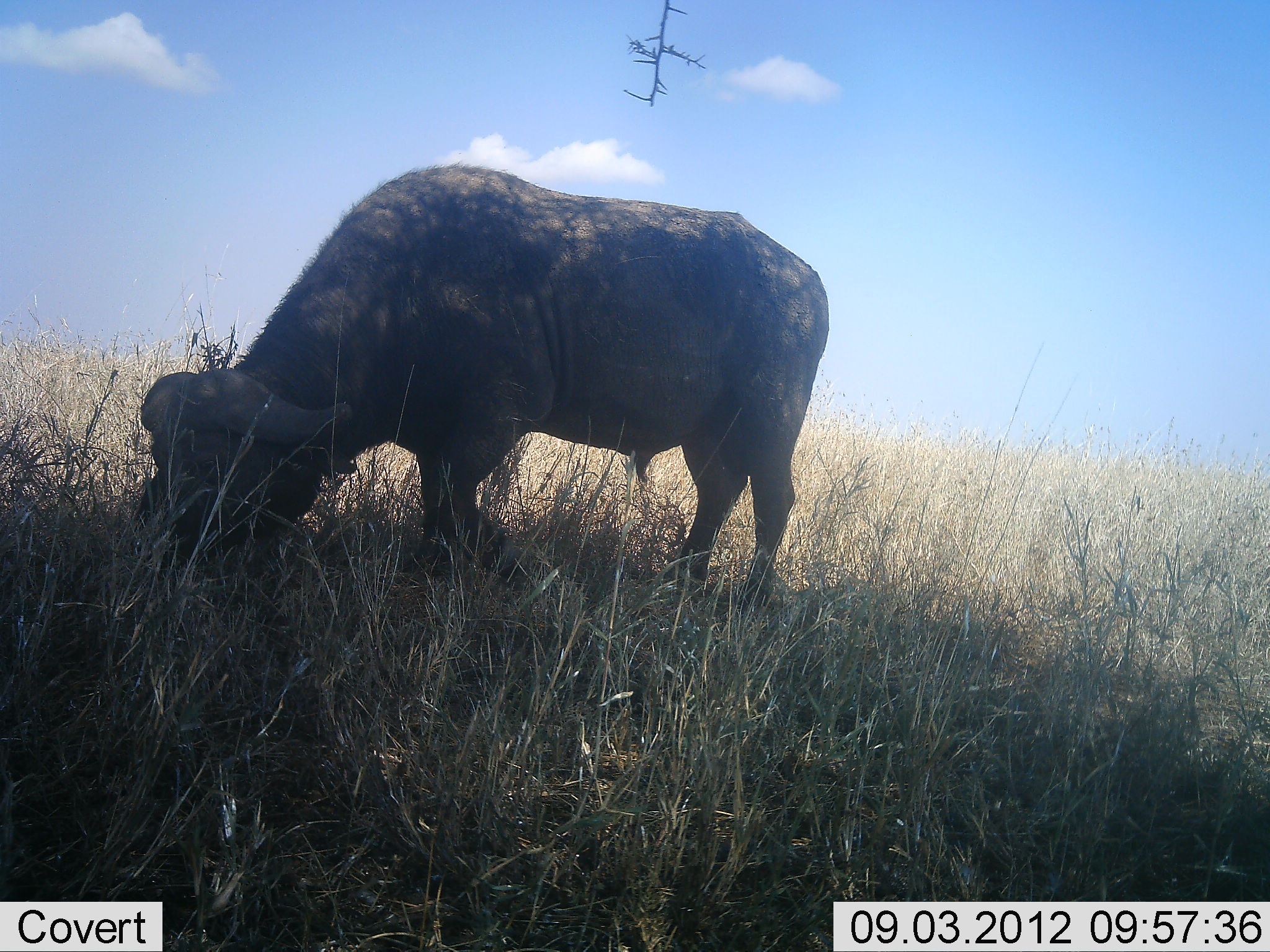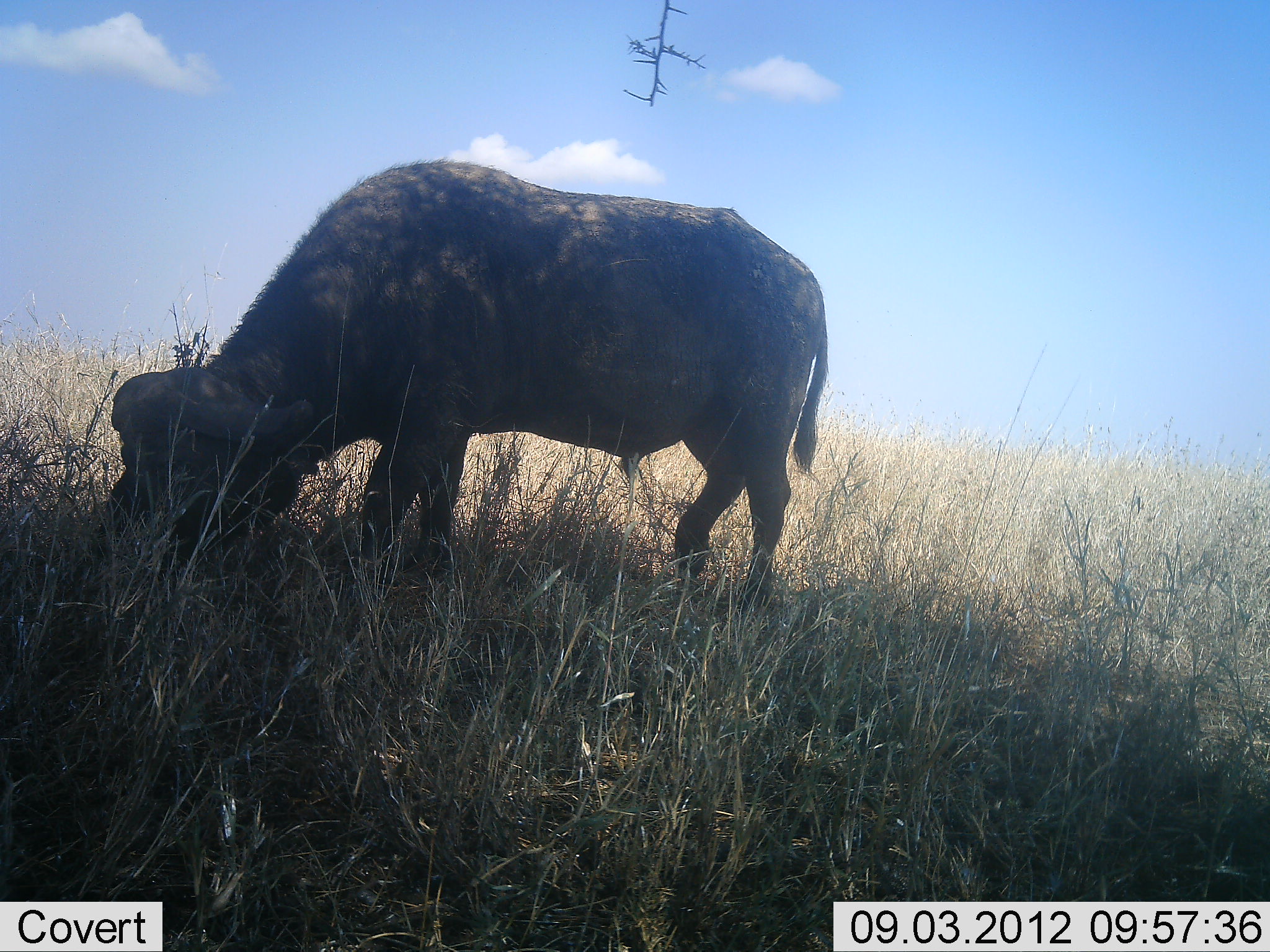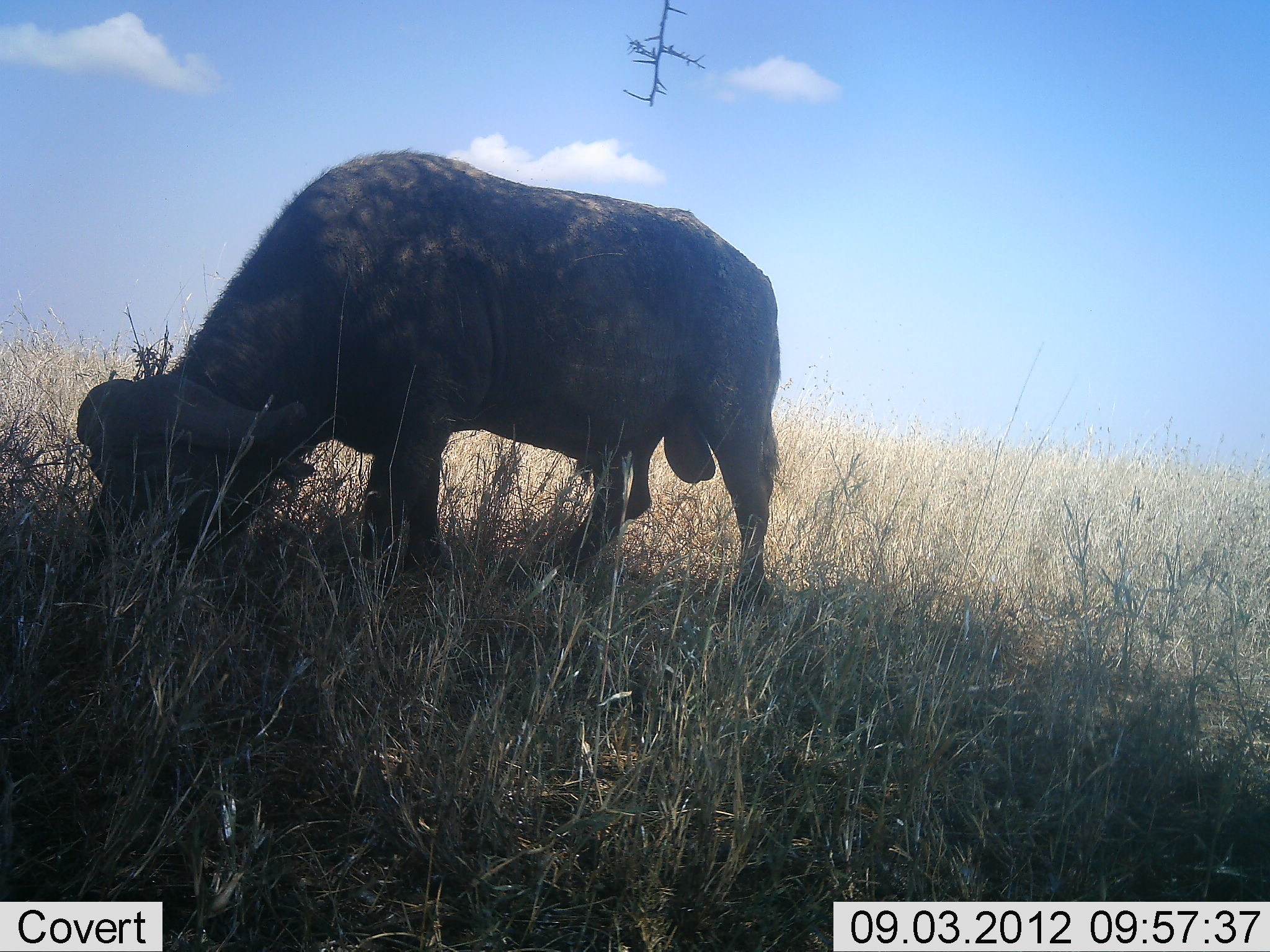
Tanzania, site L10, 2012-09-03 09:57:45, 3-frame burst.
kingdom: Animalia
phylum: Chordata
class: Mammalia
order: Artiodactyla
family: Bovidae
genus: Syncerus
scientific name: Syncerus caffer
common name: cape buffalo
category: buffalo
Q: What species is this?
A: Buffalo (cape buffalo) (Syncerus caffer).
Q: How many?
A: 1.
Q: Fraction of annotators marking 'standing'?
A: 10%.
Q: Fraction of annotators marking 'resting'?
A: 0%.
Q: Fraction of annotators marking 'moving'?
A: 0%.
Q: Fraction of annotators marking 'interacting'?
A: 0%.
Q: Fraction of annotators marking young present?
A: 0%.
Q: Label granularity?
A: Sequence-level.